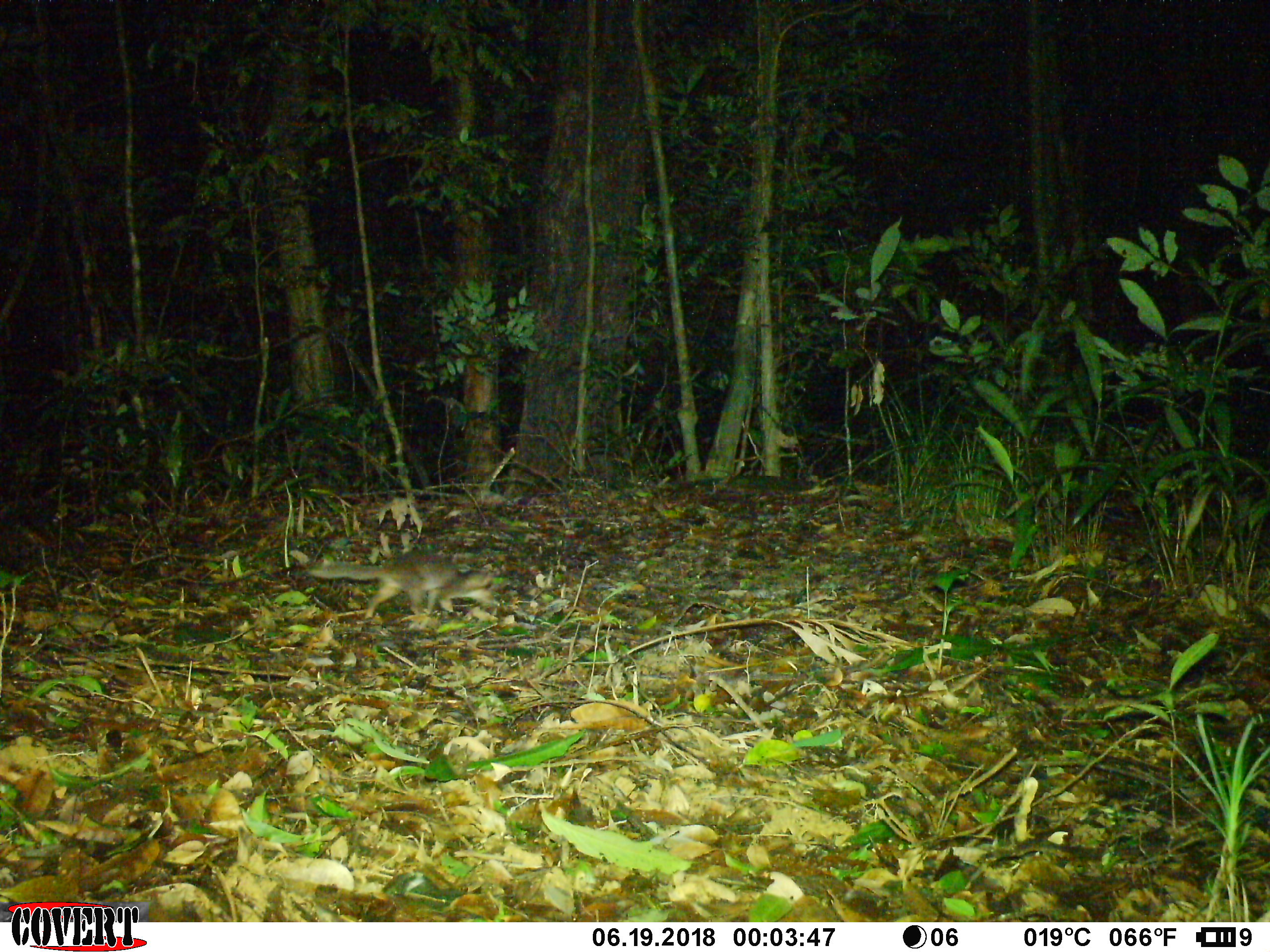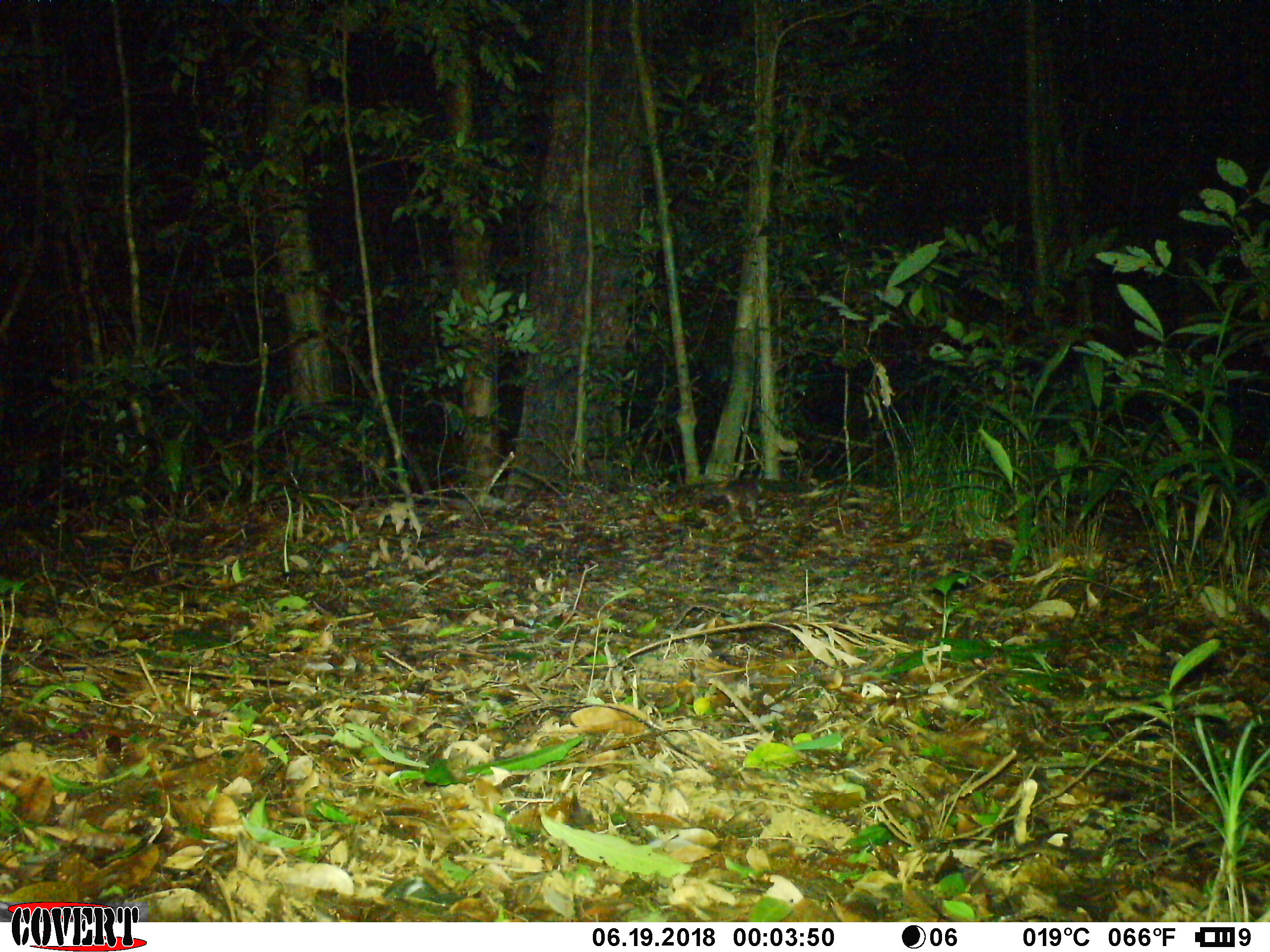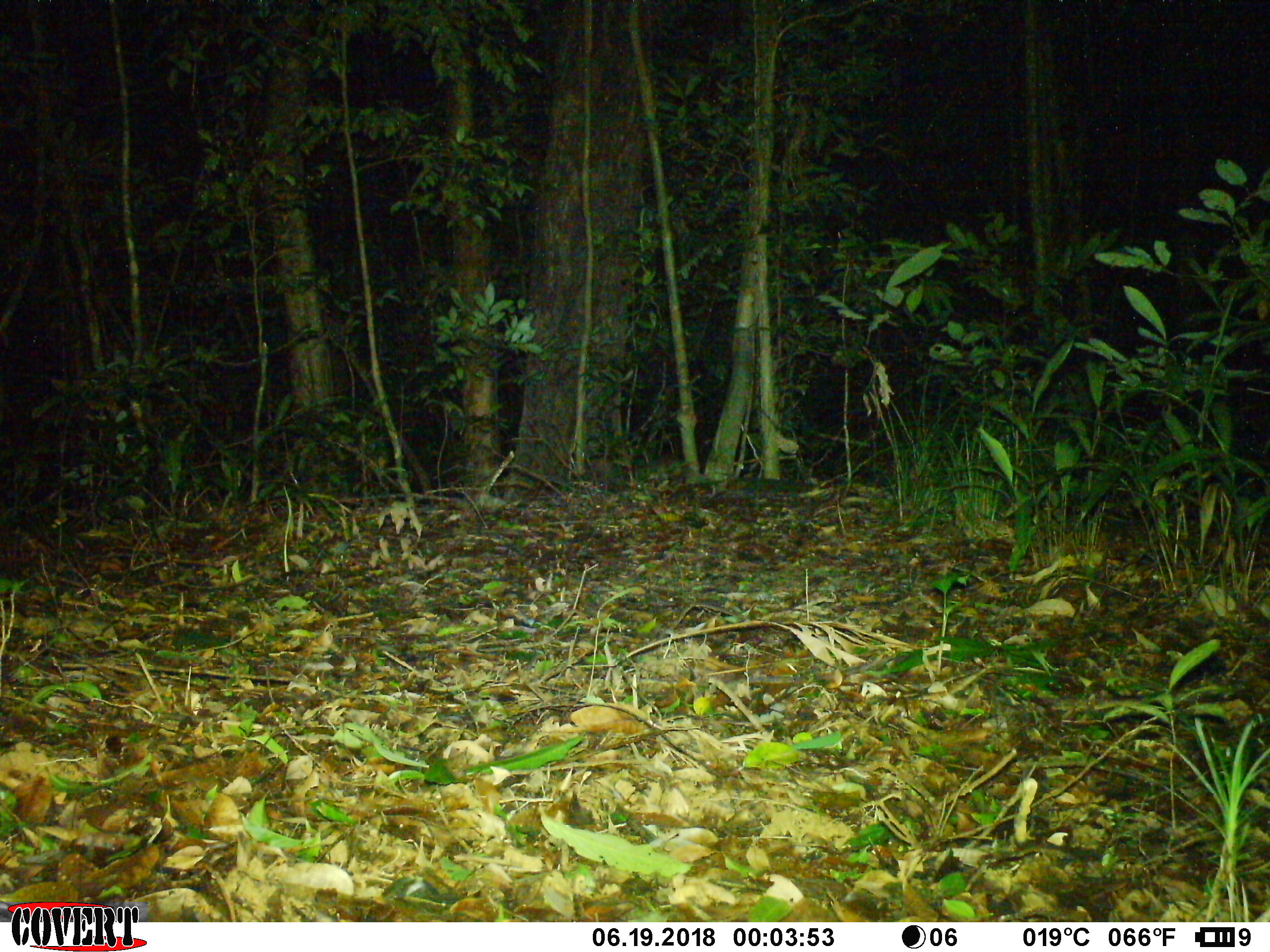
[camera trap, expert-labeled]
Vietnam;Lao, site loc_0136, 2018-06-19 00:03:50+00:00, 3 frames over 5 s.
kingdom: Animalia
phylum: Chordata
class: Mammalia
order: Carnivora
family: Mustelidae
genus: Melogale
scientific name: Melogale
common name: ferret badger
Ferret badger (Melogale). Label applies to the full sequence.